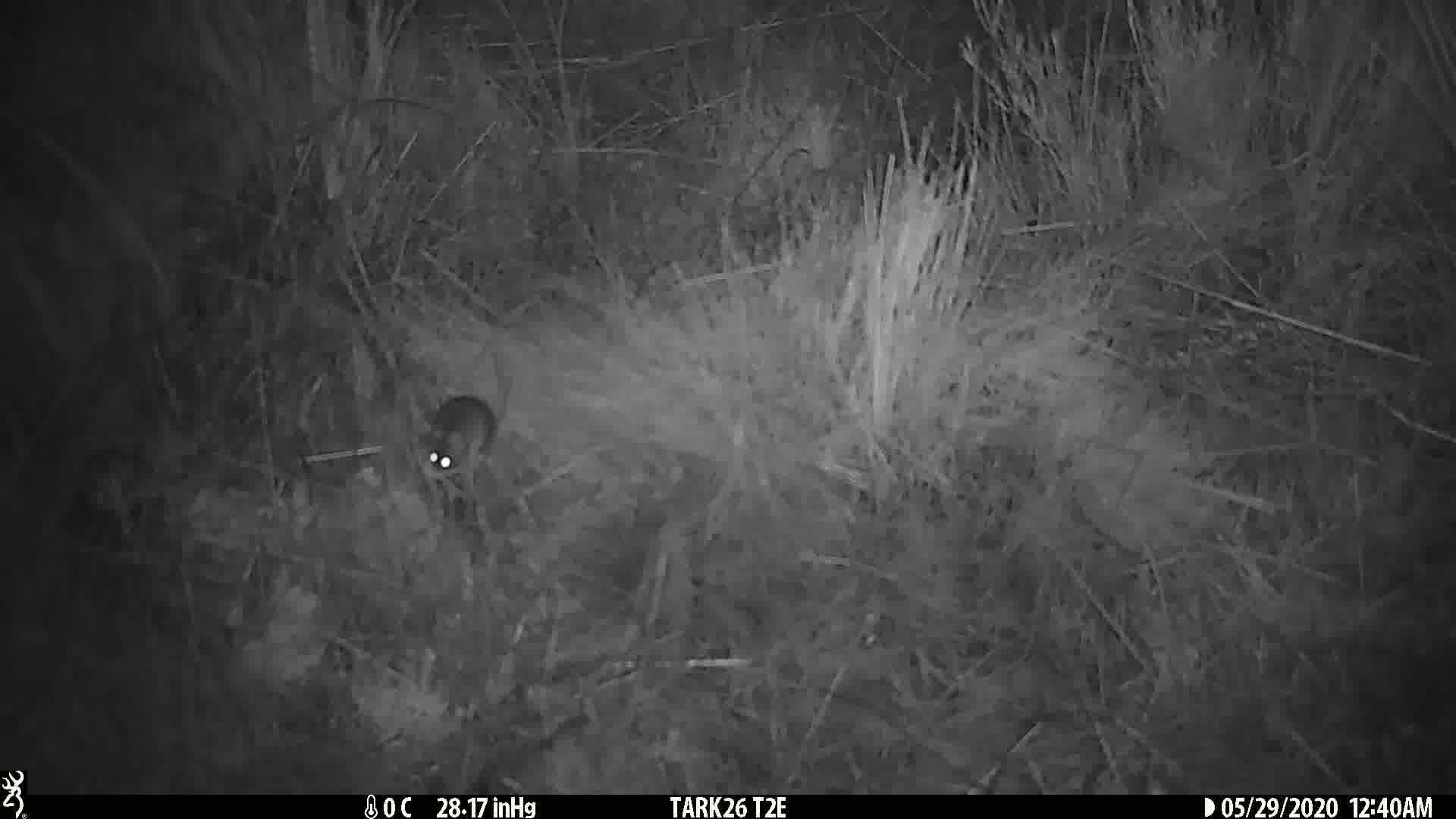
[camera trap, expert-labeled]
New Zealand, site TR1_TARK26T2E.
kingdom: Animalia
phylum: Chordata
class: Mammalia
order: Rodentia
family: Muridae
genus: Mus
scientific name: Mus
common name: mouse